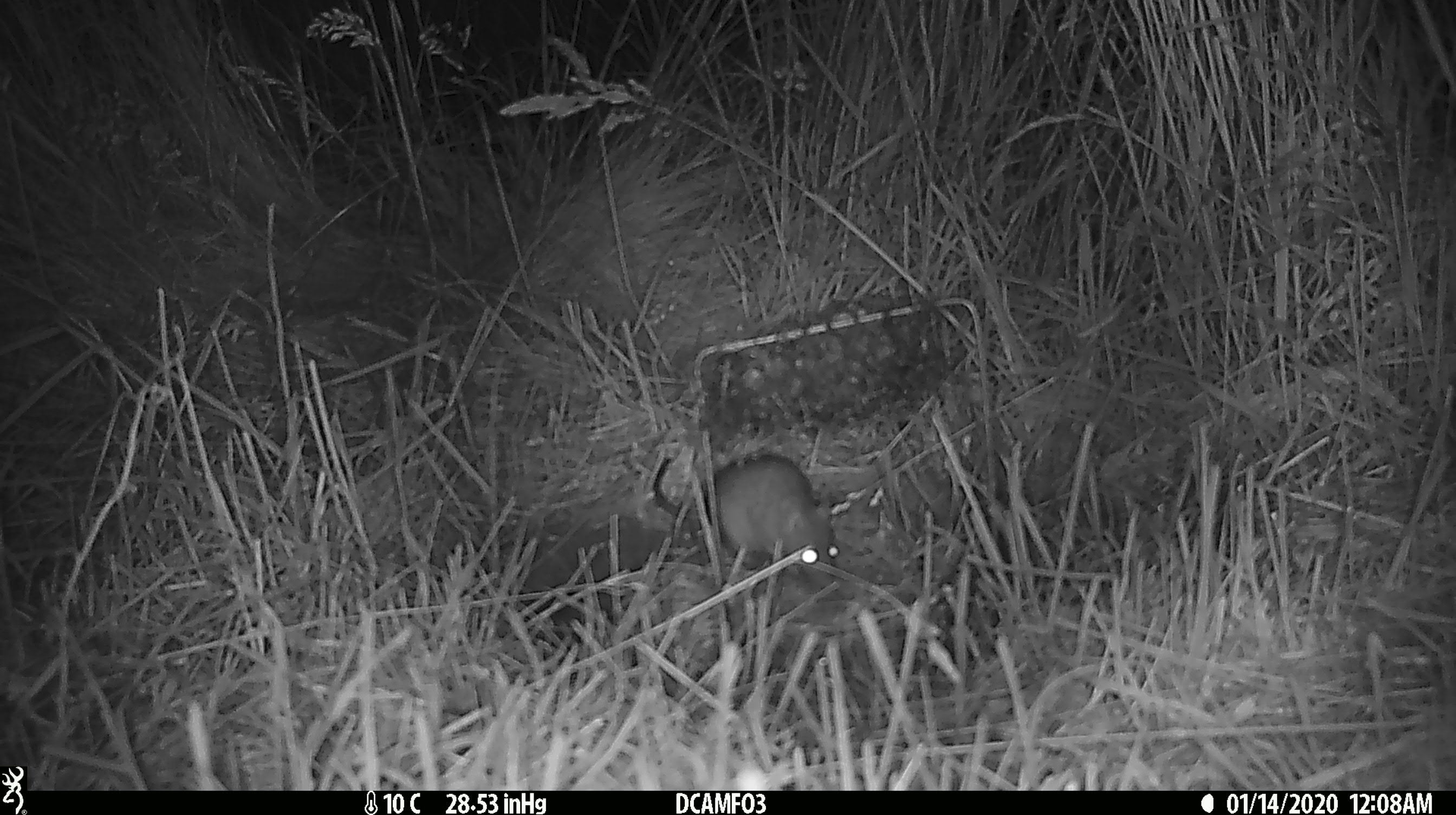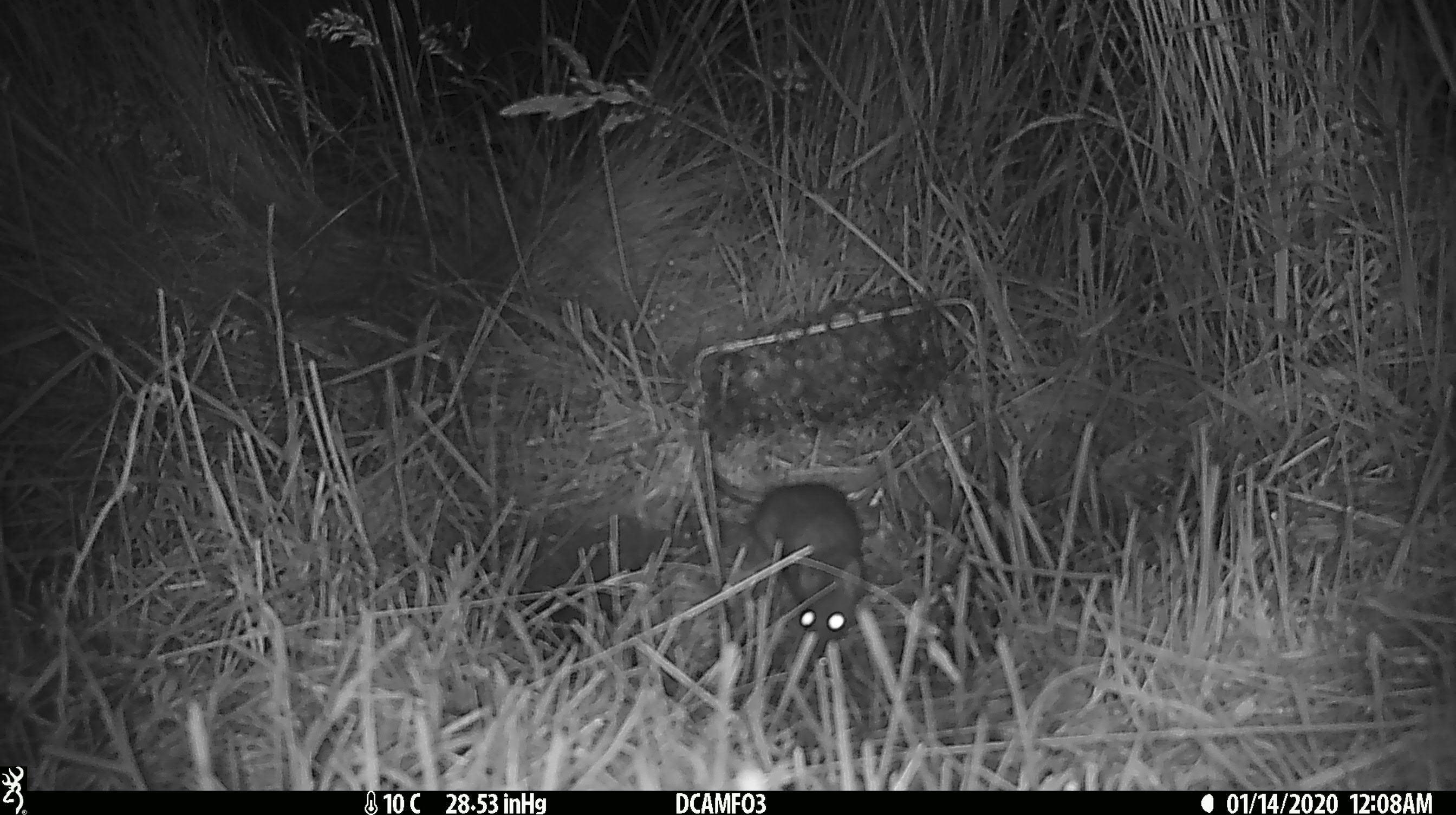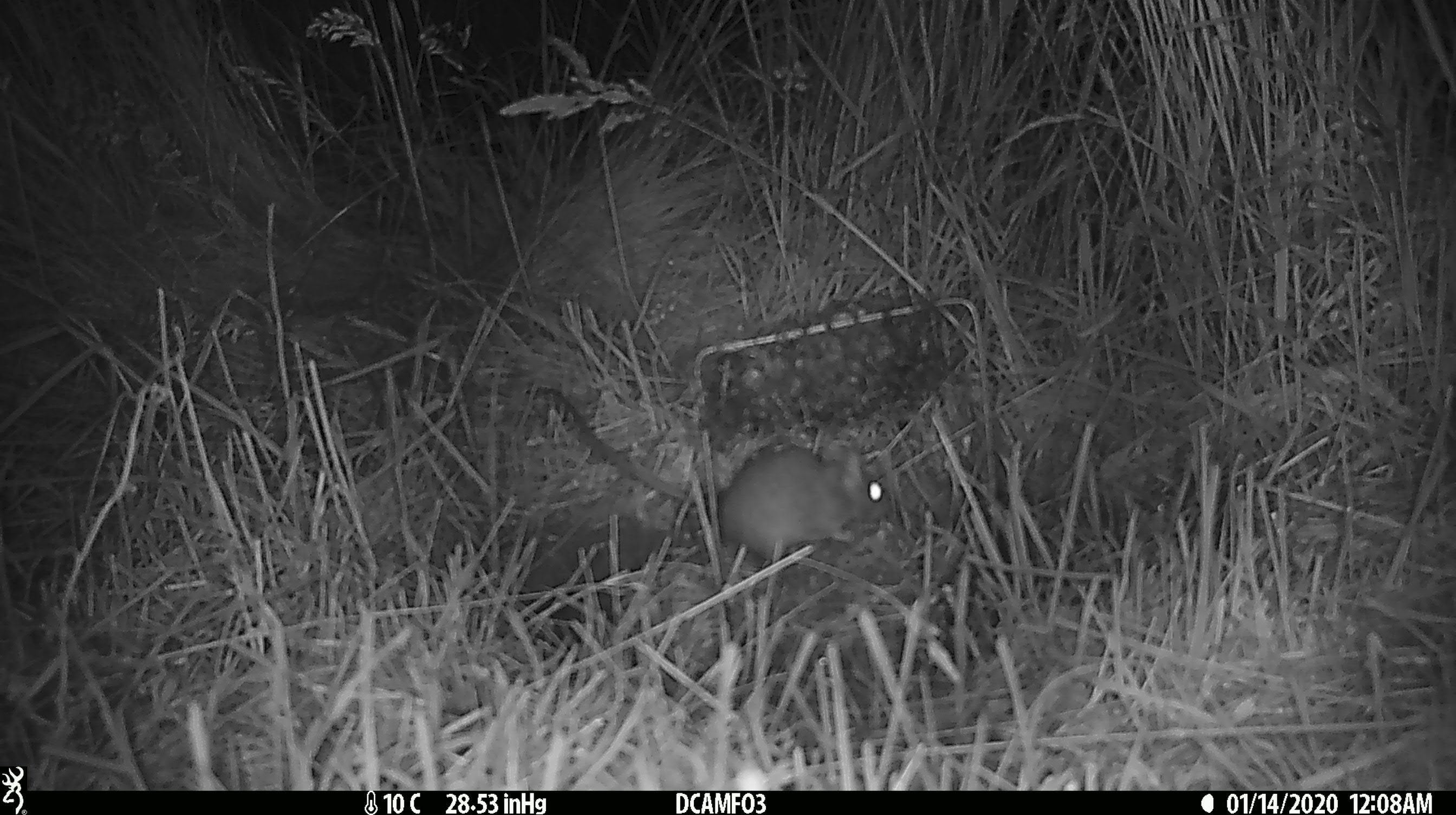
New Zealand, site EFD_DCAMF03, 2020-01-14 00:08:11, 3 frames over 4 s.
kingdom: Animalia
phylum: Chordata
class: Mammalia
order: Rodentia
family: Muridae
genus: Rattus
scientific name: Rattus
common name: rat